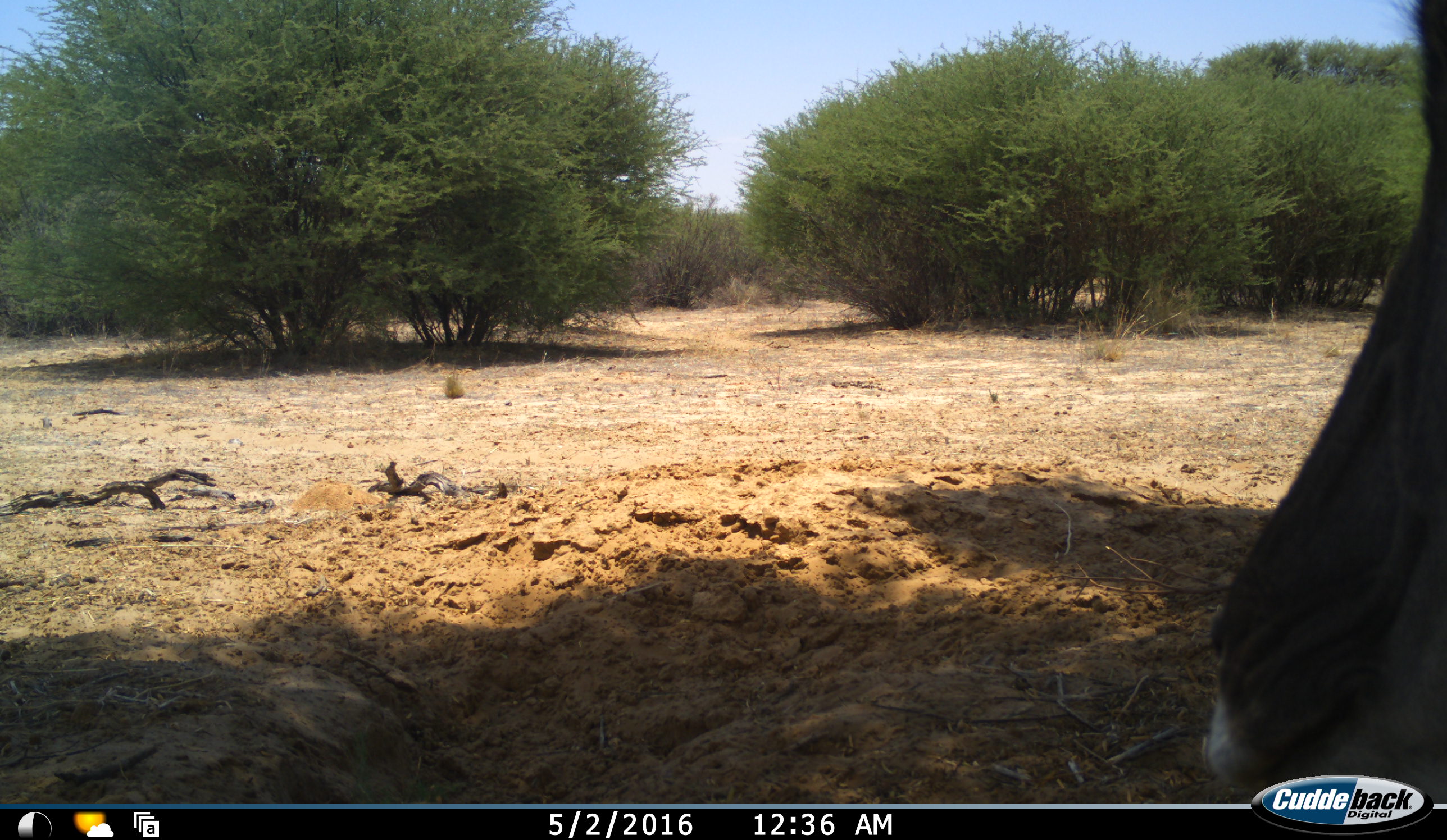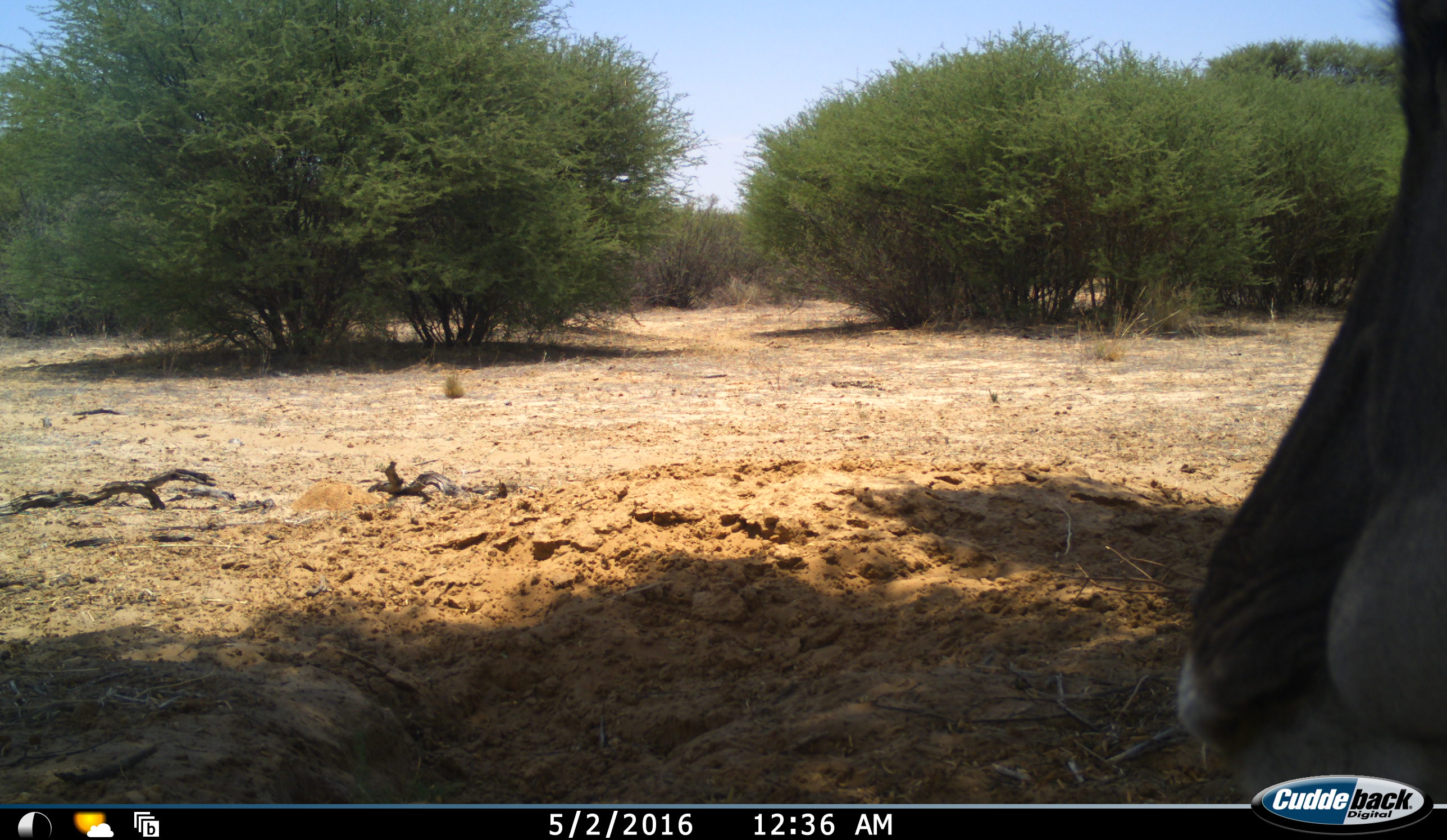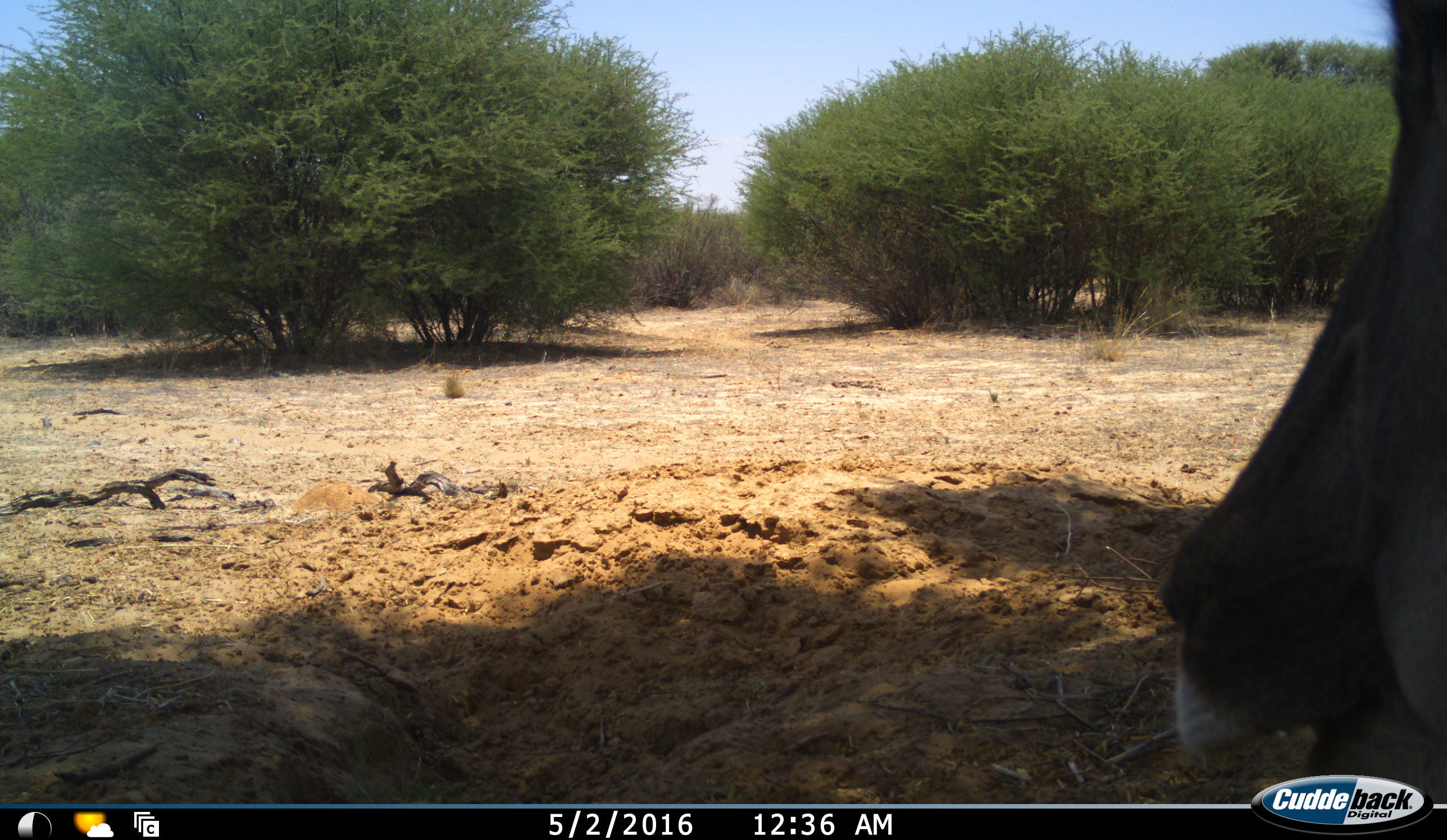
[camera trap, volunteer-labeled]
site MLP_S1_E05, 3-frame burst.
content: unidentified animal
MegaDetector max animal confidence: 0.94